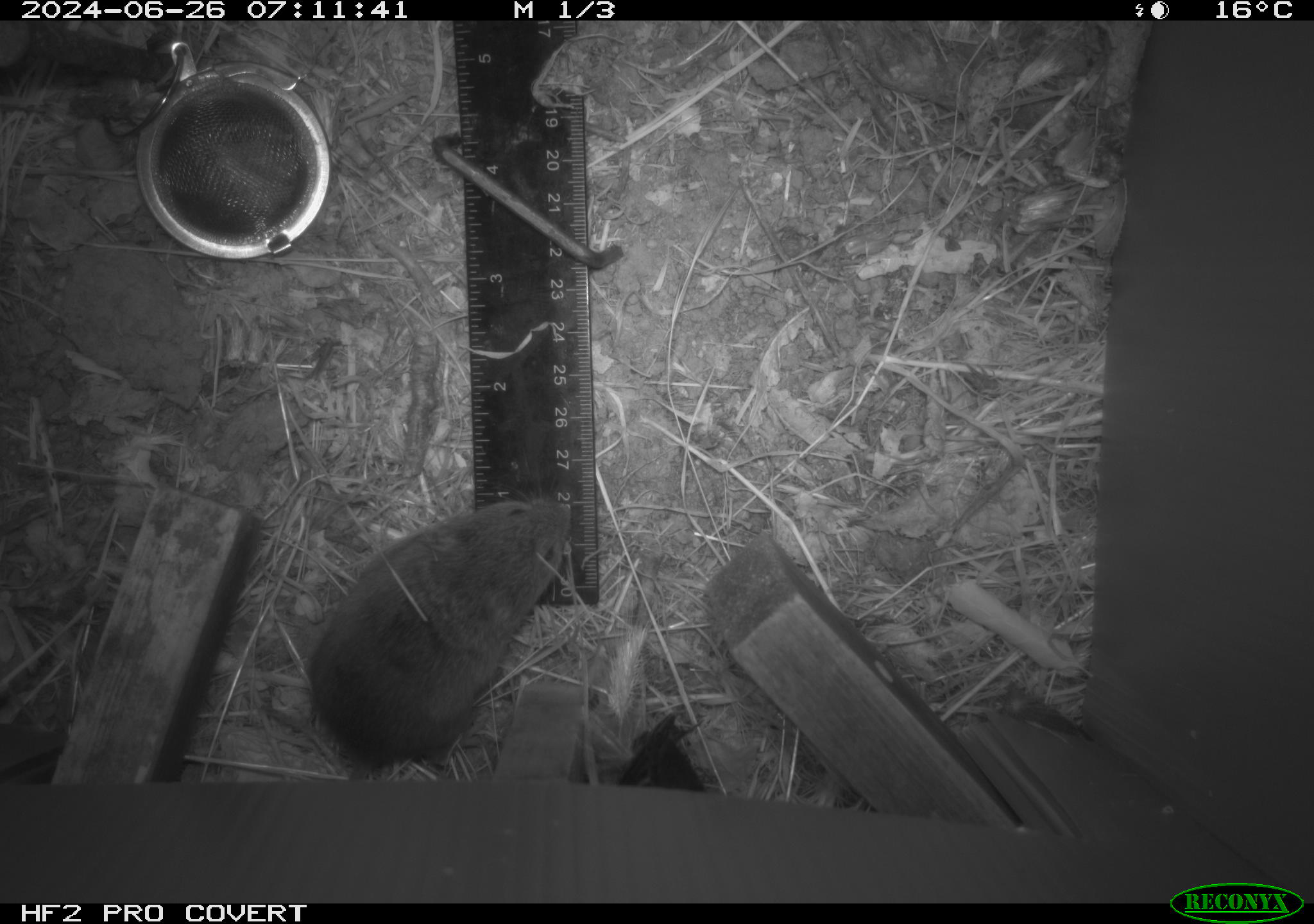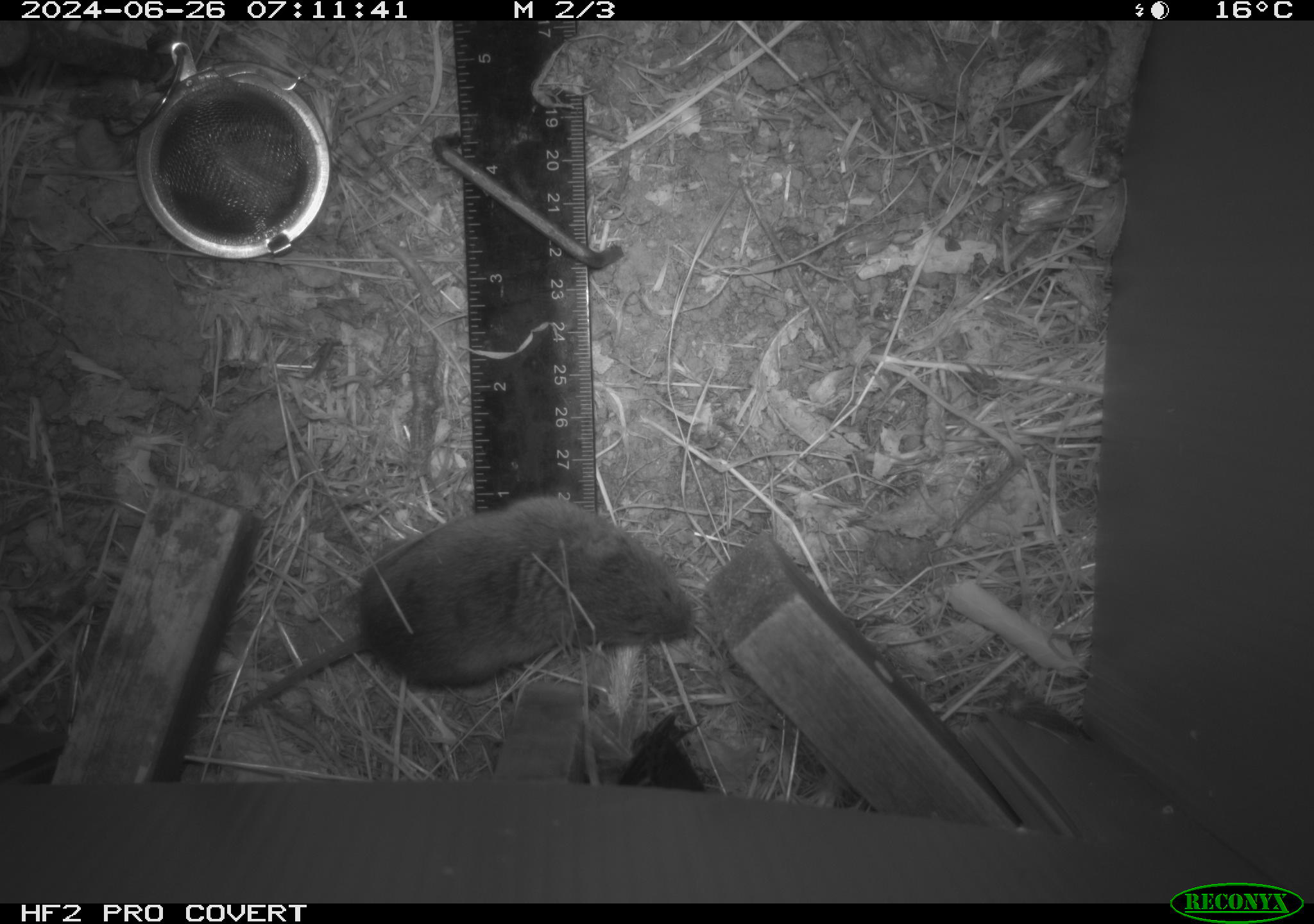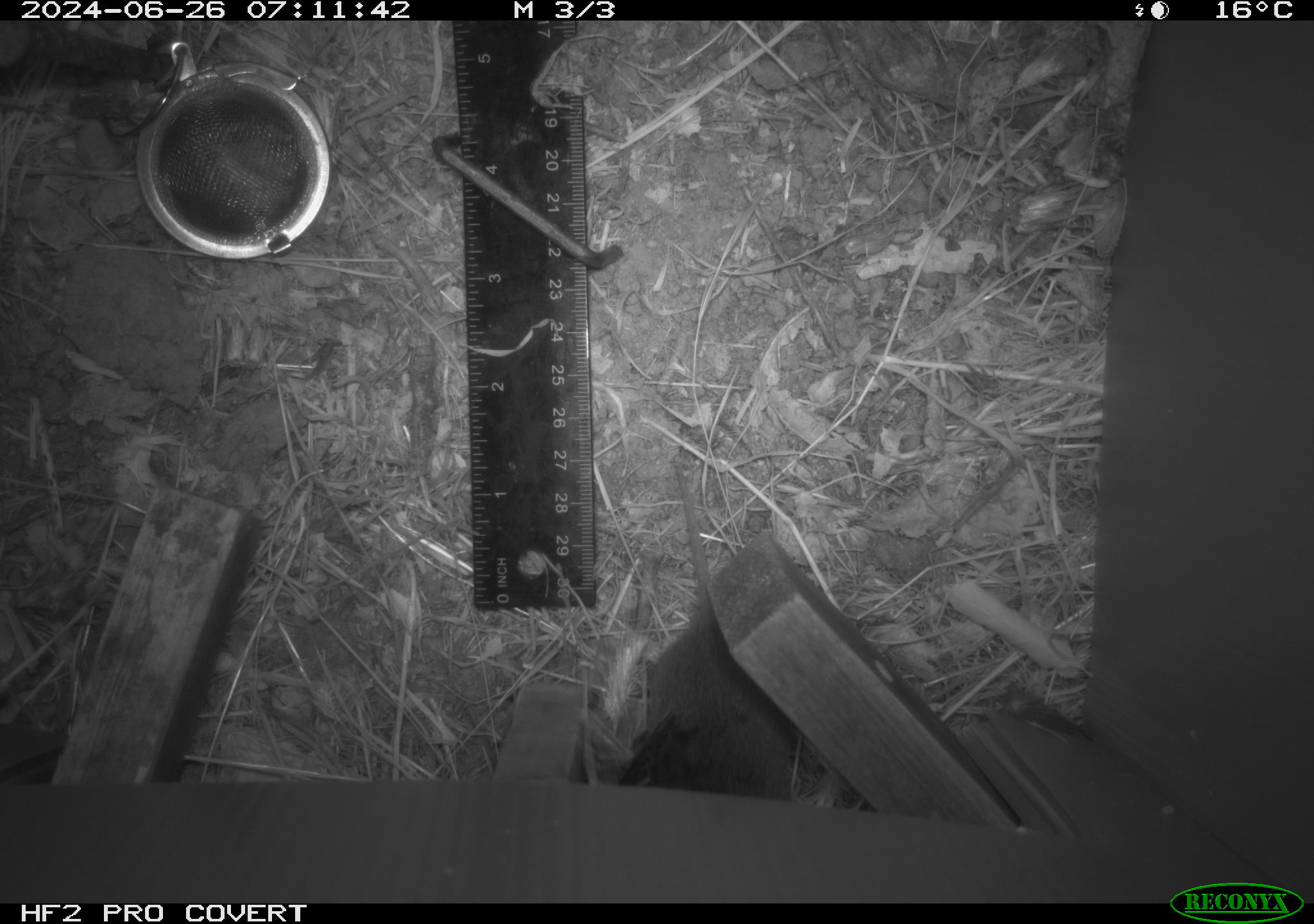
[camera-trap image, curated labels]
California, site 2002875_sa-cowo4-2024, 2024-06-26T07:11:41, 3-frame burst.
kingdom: Animalia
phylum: Chordata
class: Mammalia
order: Rodentia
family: Cricetidae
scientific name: Arvicolinae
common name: voles, lemmings, and muskrats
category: arvicolinae subfamily